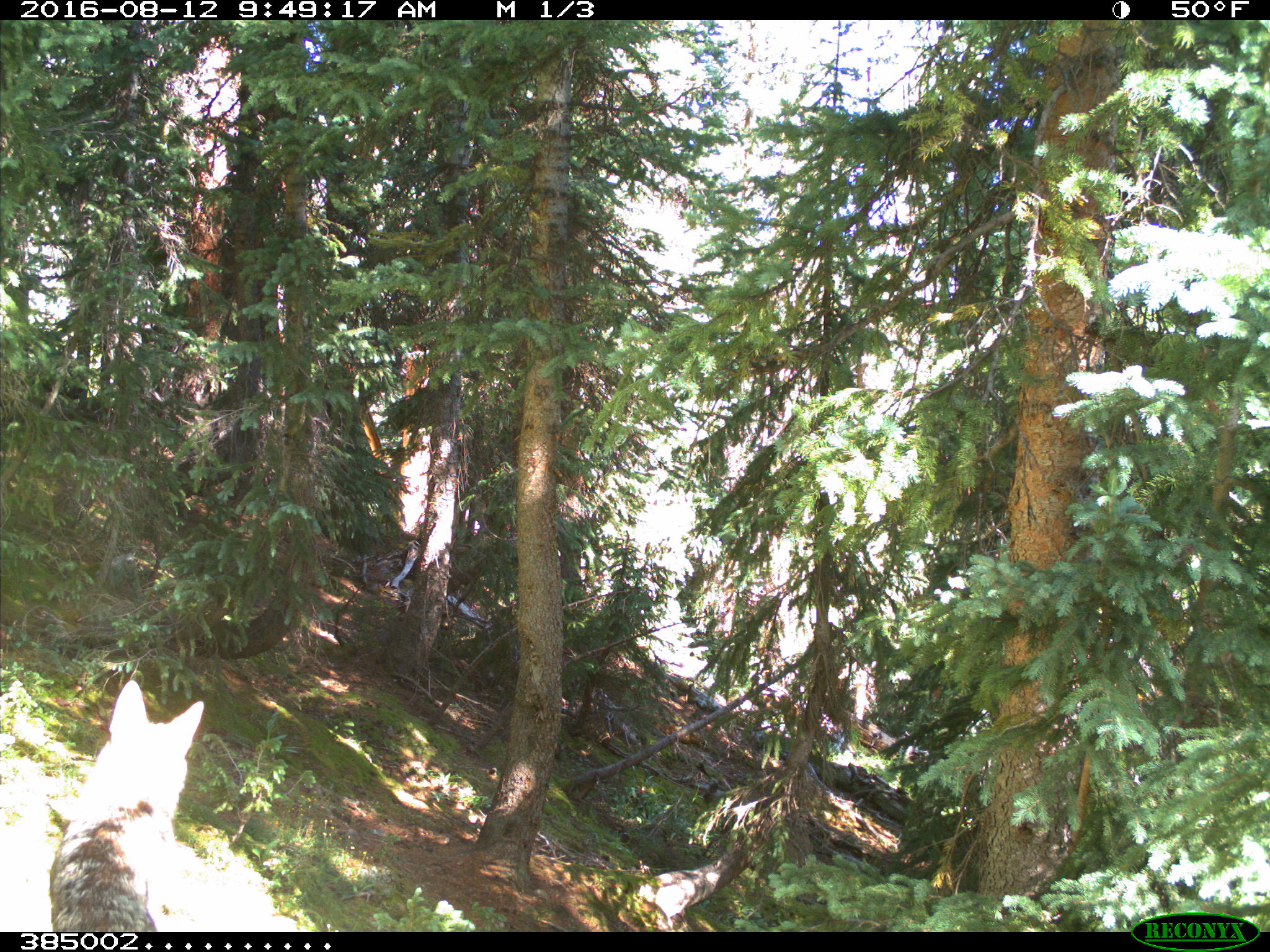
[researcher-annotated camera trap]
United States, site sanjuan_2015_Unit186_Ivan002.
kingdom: Animalia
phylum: Chordata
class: Mammalia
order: Carnivora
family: Canidae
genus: Canis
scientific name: Canis latrans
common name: coyote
Canis latrans (coyote).